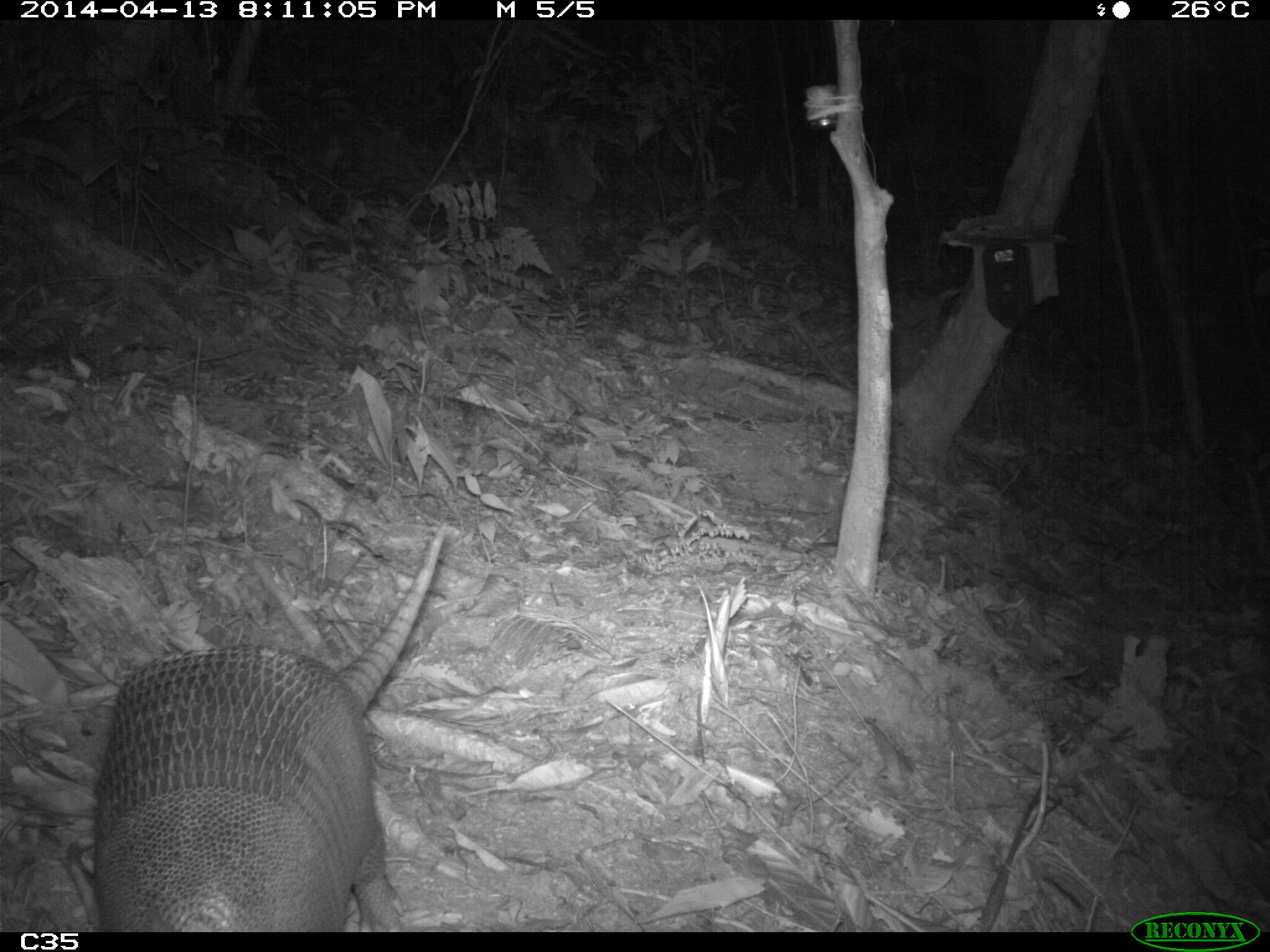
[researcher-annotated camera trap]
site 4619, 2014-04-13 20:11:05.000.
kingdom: Animalia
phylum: Chordata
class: Mammalia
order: Cingulata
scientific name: Cingulata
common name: armadillo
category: unknown armadillo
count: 1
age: adult